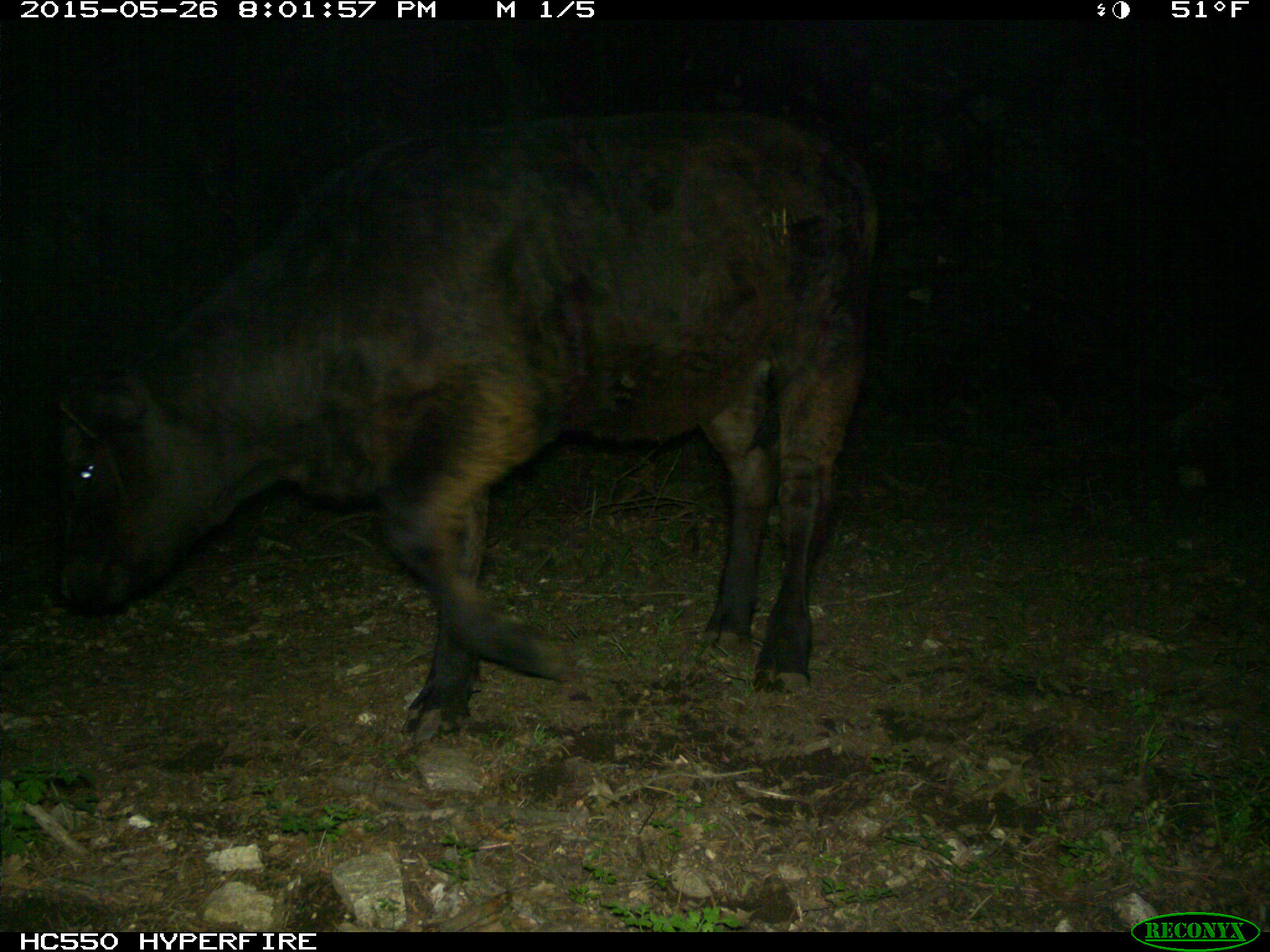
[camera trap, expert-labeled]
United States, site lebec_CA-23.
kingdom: Animalia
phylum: Chordata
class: Mammalia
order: Artiodactyla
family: Bovidae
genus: Bos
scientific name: Bos taurus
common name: domestic cow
Bos taurus (domestic cow).